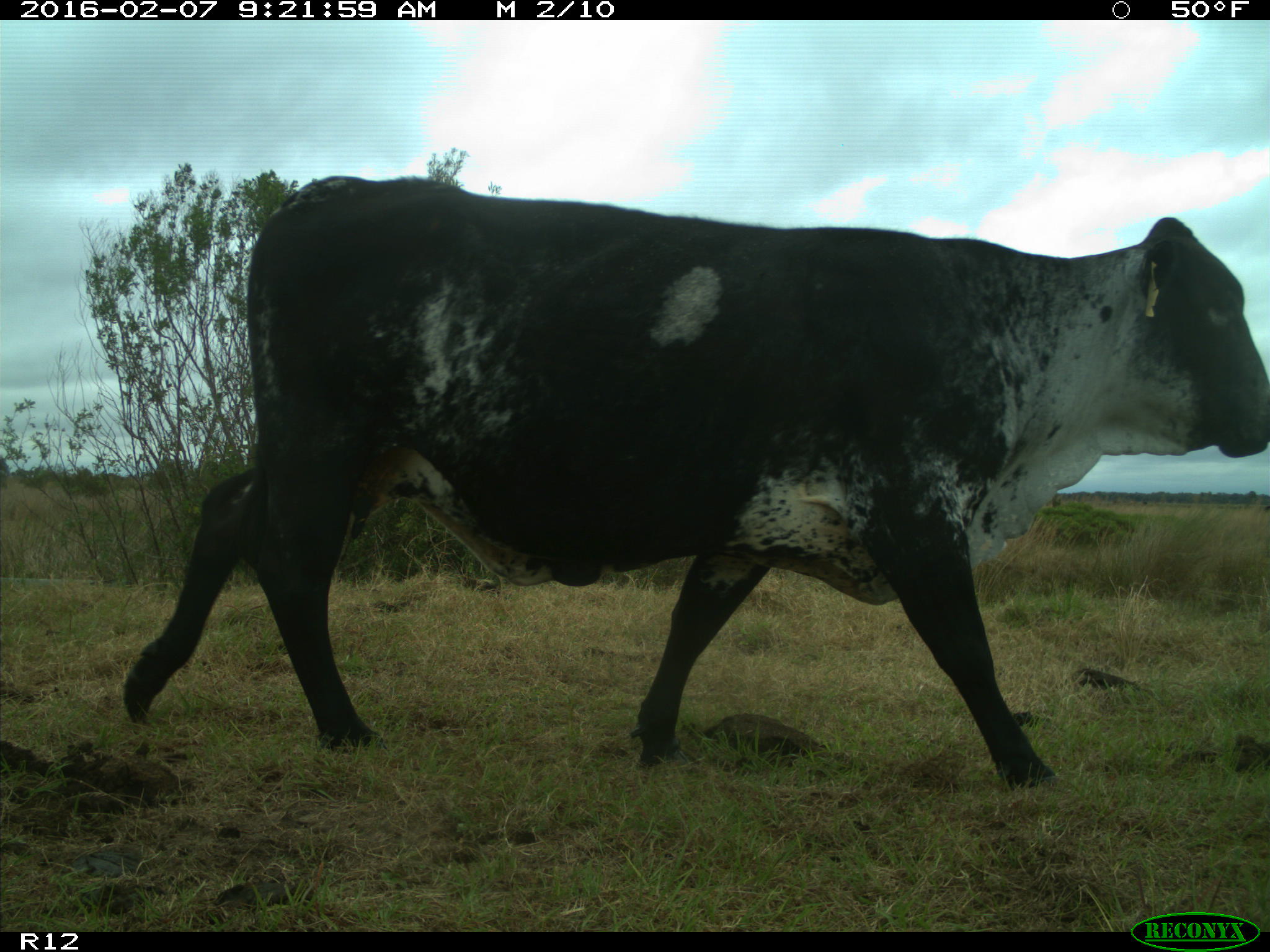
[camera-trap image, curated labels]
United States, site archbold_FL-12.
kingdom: Animalia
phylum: Chordata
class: Mammalia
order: Artiodactyla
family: Bovidae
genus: Bos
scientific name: Bos taurus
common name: domestic cow